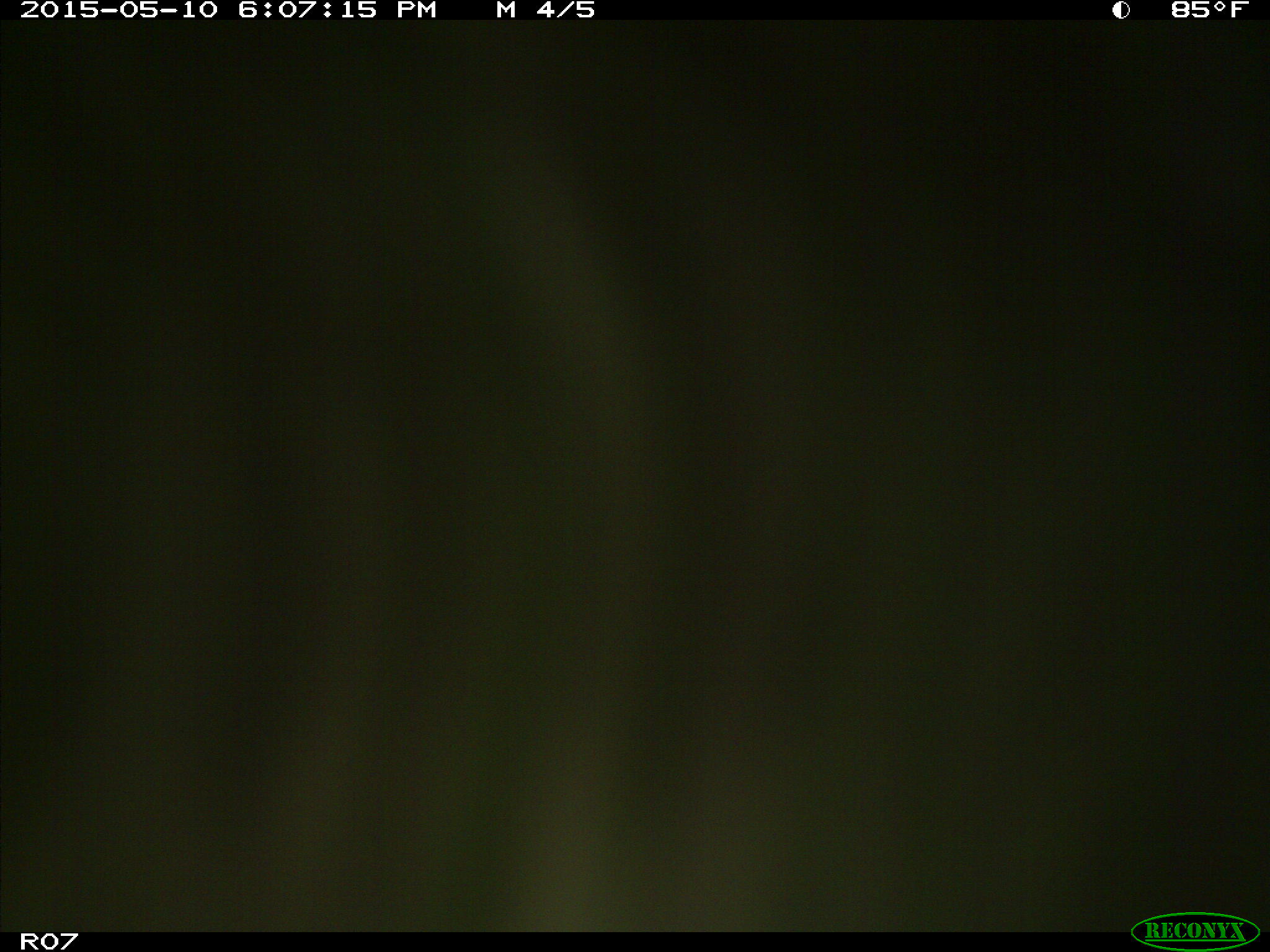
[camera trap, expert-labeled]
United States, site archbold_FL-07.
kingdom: Animalia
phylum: Chordata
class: Mammalia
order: Artiodactyla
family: Bovidae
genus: Bos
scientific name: Bos taurus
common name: domestic cow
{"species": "Bos taurus (domestic cow)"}